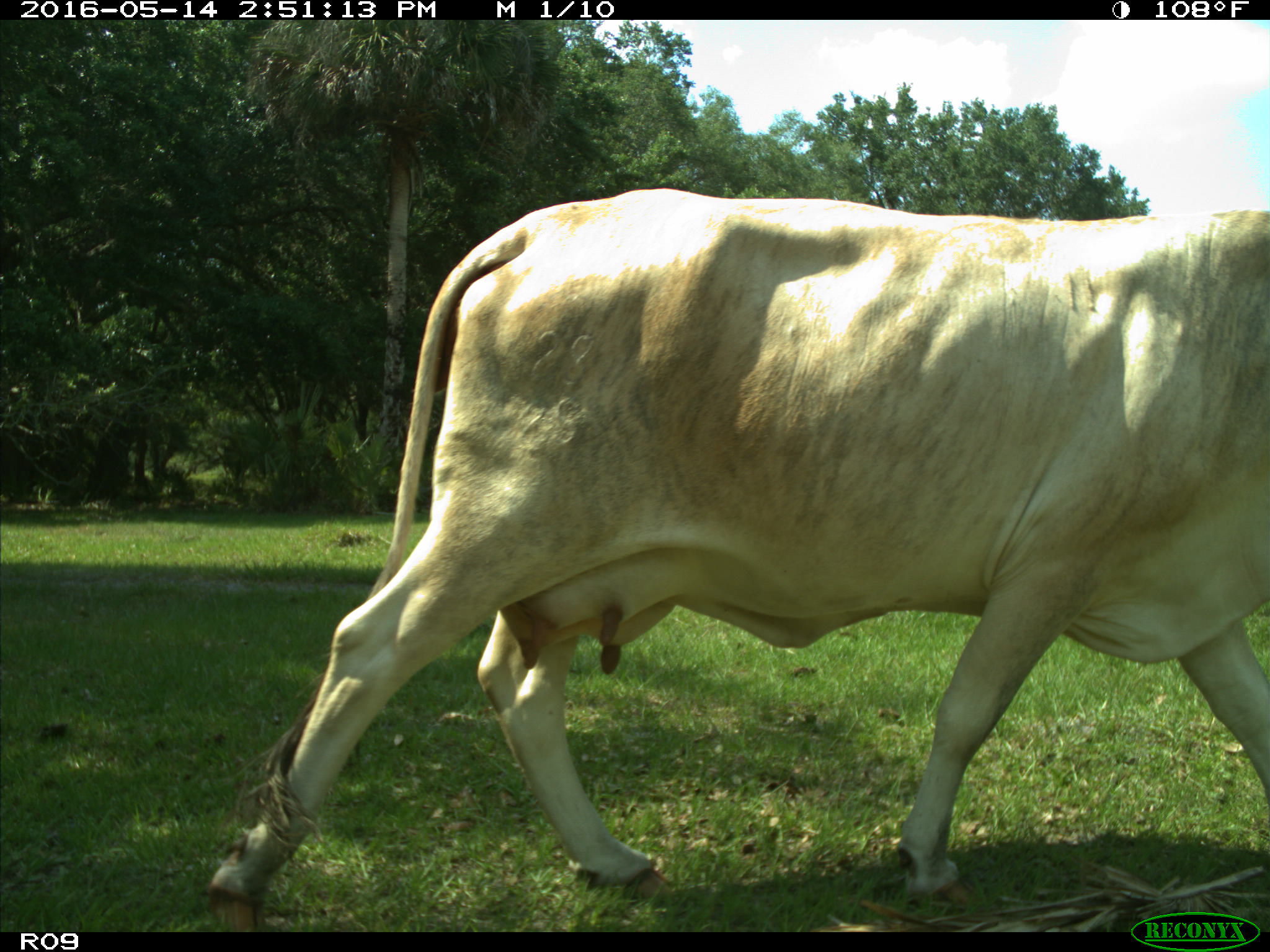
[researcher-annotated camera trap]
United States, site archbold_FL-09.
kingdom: Animalia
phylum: Chordata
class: Mammalia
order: Artiodactyla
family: Bovidae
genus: Bos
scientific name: Bos taurus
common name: domestic cow